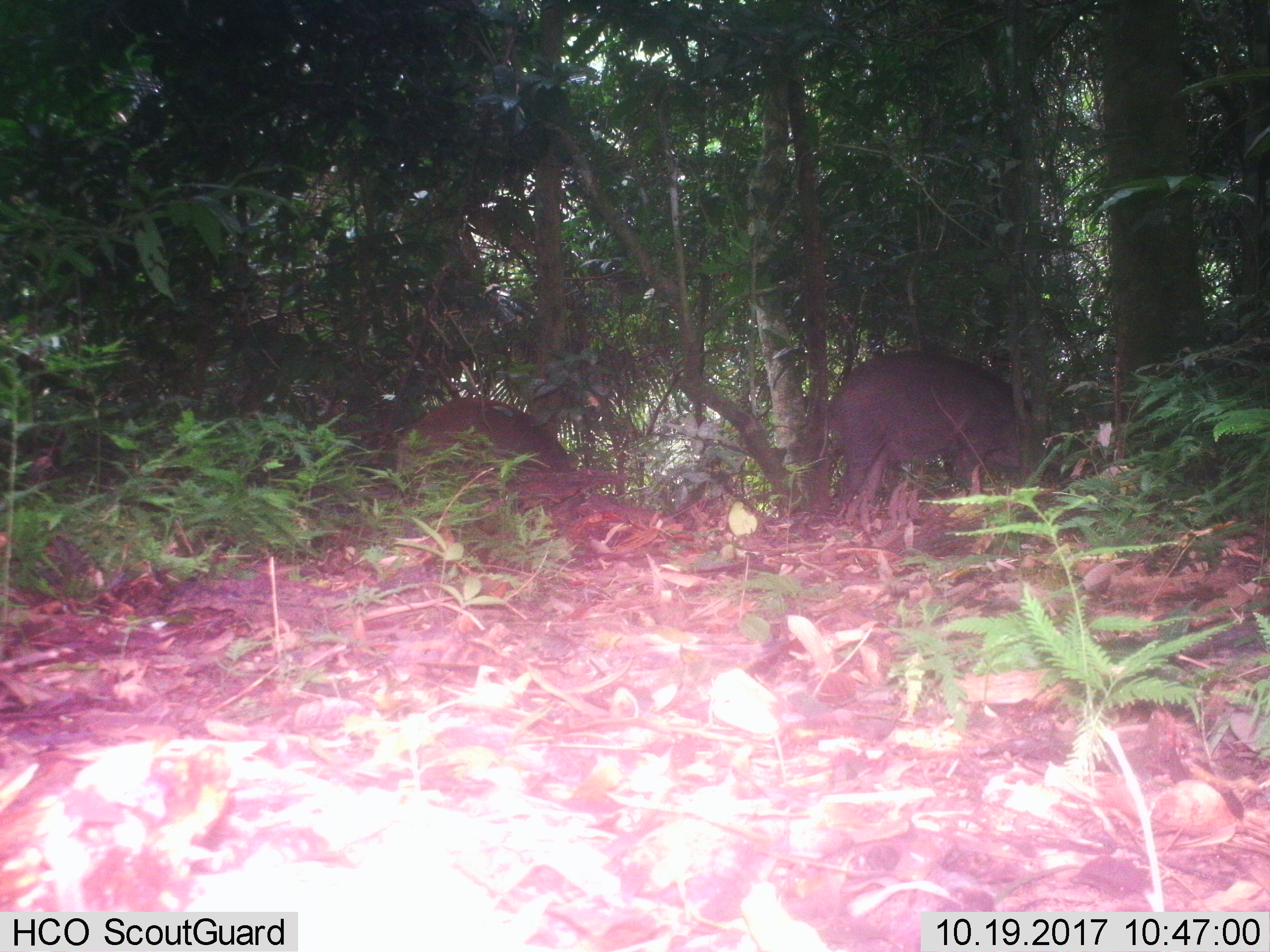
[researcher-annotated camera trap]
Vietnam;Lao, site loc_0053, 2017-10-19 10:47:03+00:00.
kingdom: Animalia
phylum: Chordata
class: Mammalia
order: Artiodactyla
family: Suidae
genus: Sus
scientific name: Sus scrofa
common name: eurasian wild pig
Eurasian wild pig (Sus scrofa). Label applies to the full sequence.